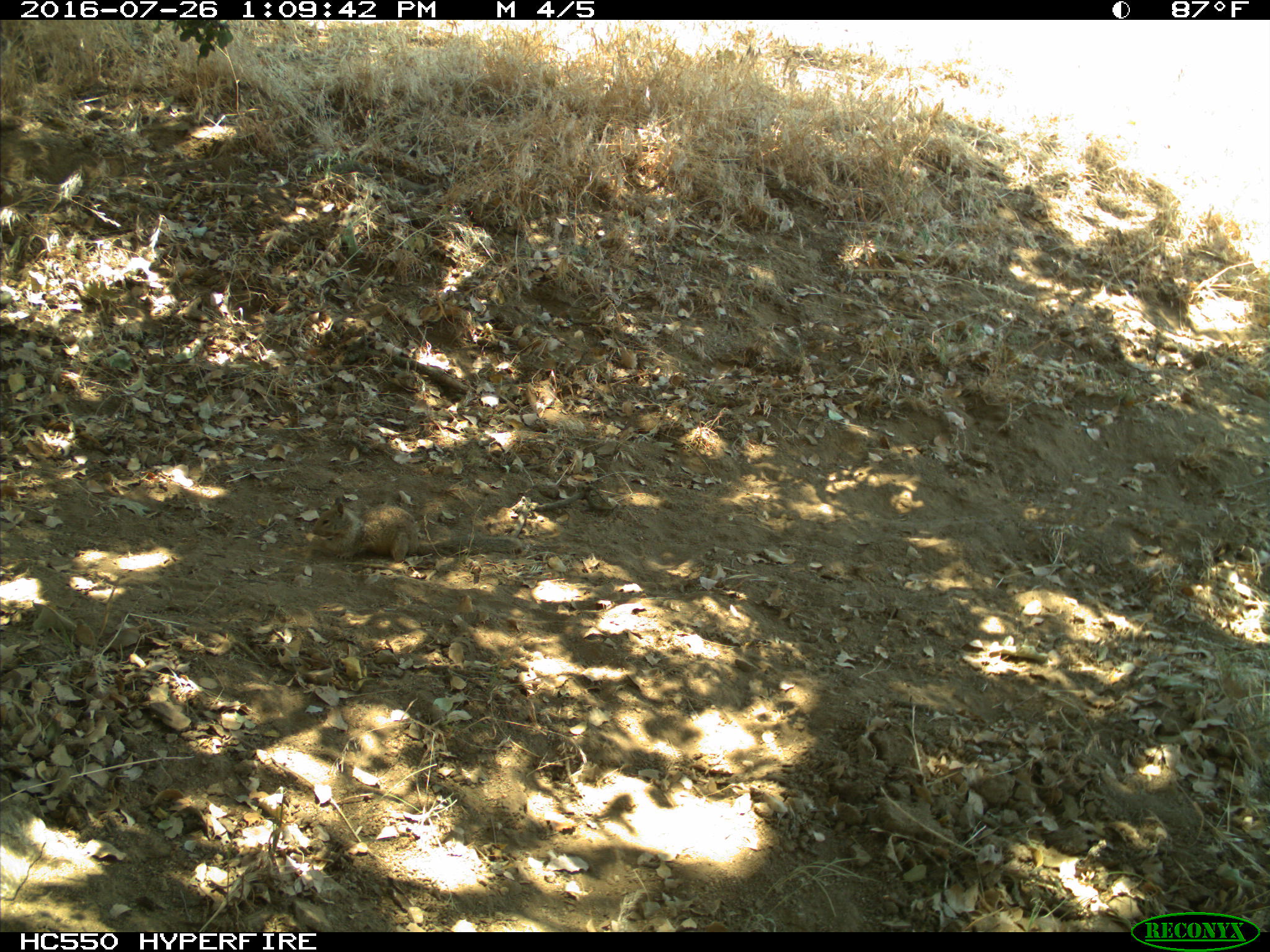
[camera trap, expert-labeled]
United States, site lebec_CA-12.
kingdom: Animalia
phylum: Chordata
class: Mammalia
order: Rodentia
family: Sciuridae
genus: Otospermophilus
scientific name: Otospermophilus beecheyi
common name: california ground squirrel